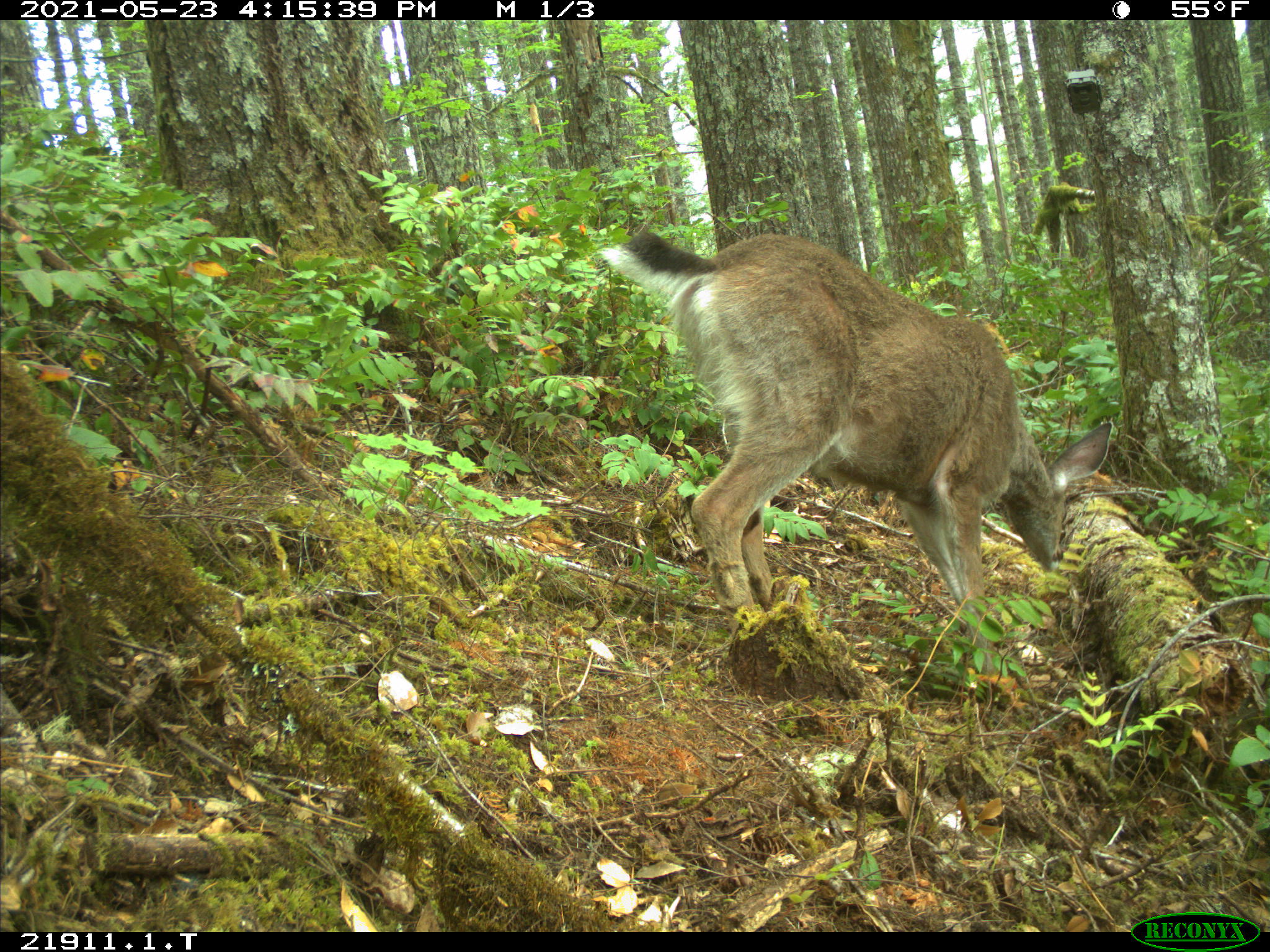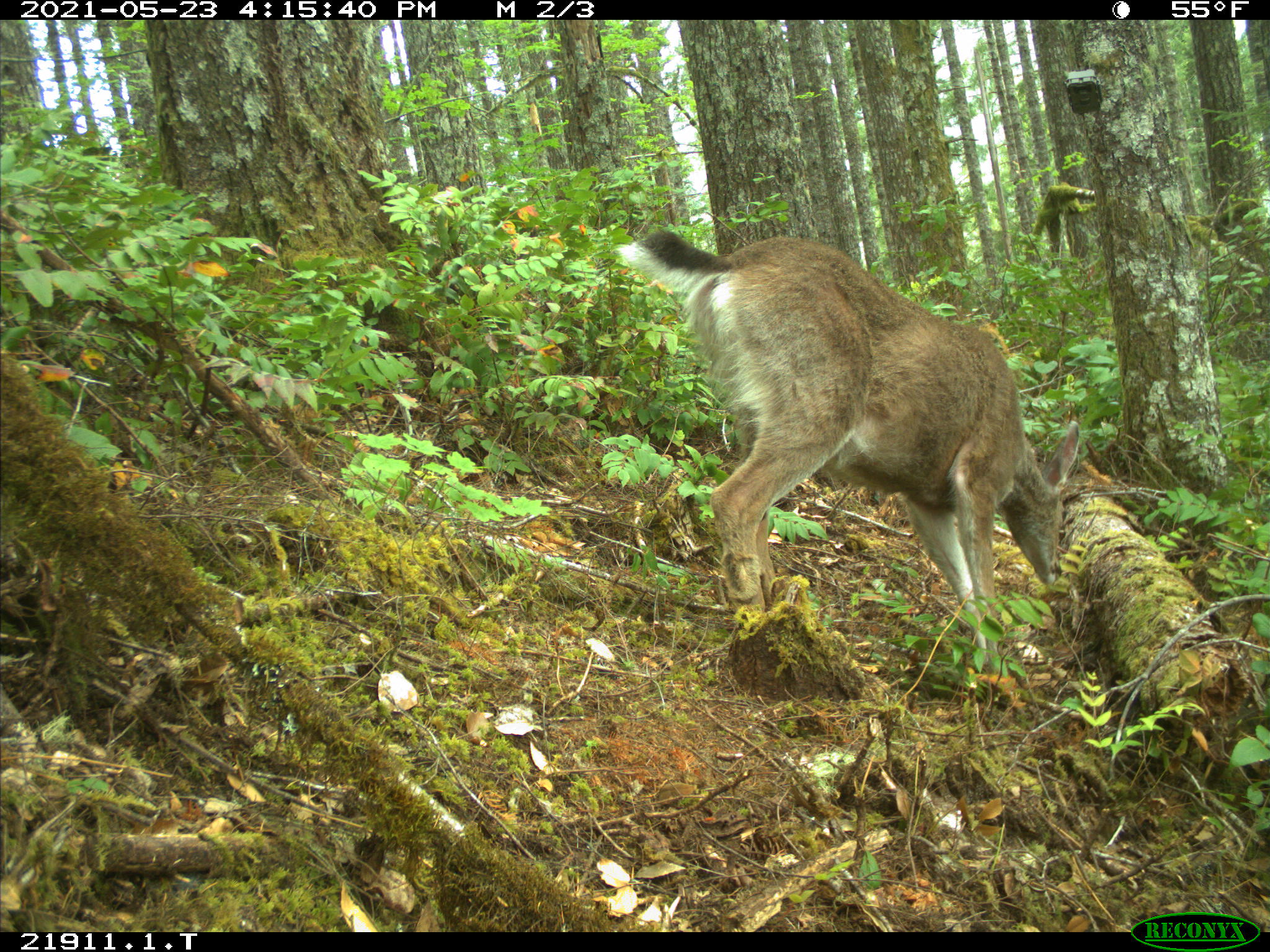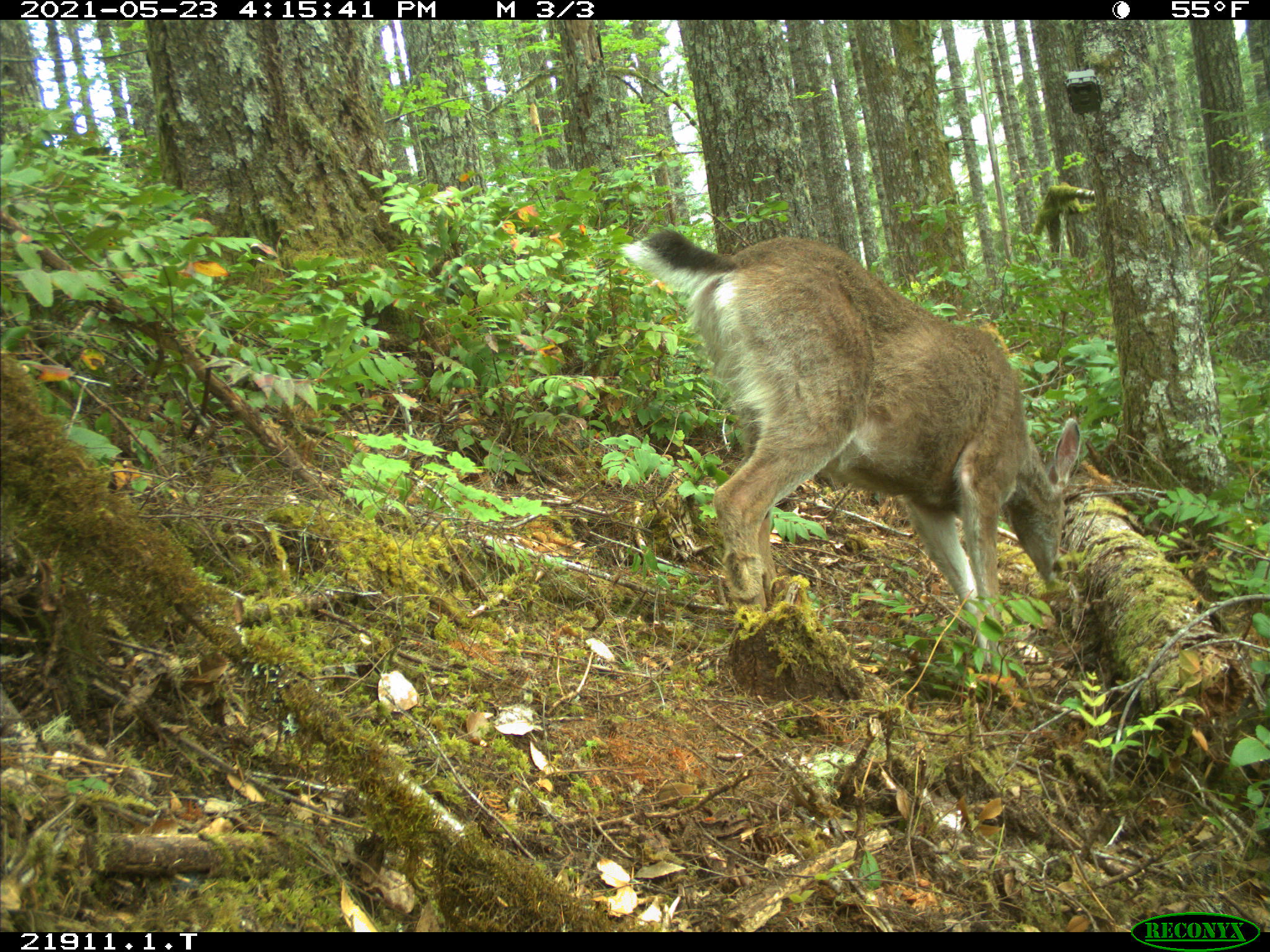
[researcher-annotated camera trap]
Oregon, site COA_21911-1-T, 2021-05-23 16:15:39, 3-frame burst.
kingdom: Animalia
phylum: Chordata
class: Mammalia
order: Artiodactyla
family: Cervidae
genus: Odocoileus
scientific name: Odocoileus hemionus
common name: black-tailed deer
Black-tailed deer (Odocoileus hemionus).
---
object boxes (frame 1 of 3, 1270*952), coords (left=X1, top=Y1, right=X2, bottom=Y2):
black-tailed deer: (left=598, top=220, right=1119, bottom=640)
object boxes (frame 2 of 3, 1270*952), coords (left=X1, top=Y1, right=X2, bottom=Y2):
black-tailed deer: (left=617, top=222, right=1090, bottom=652)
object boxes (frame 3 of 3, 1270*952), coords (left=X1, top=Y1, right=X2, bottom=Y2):
black-tailed deer: (left=616, top=220, right=1084, bottom=642)